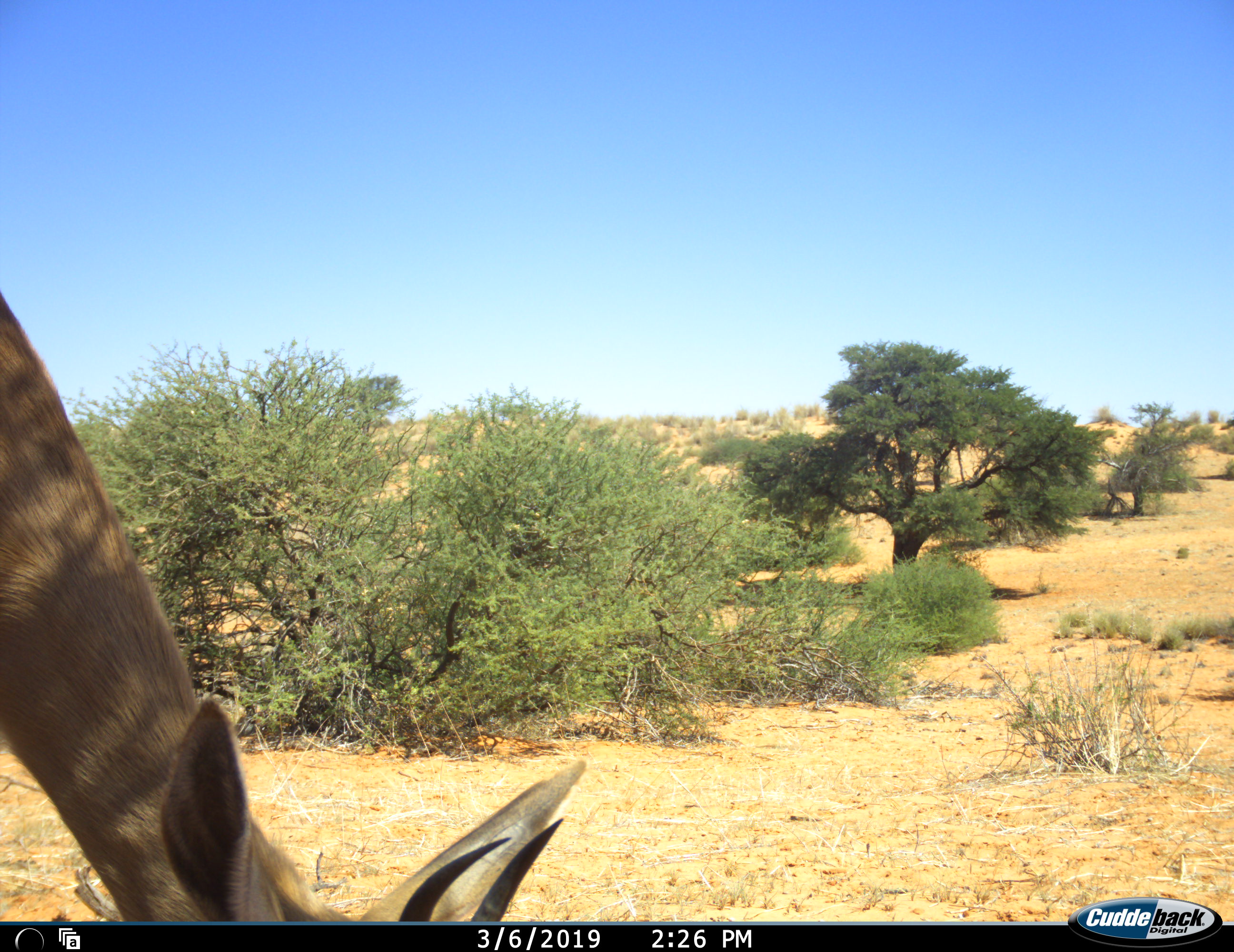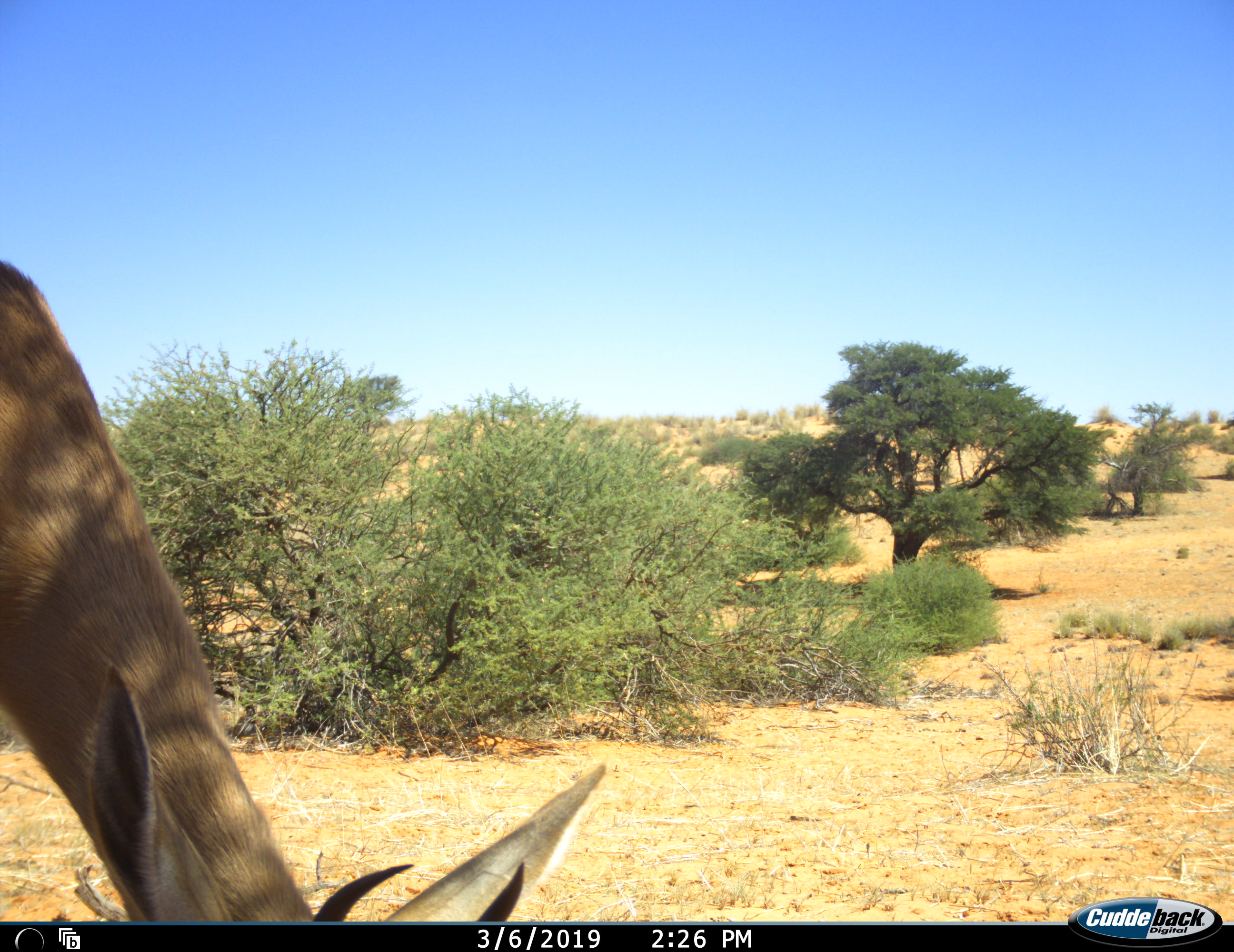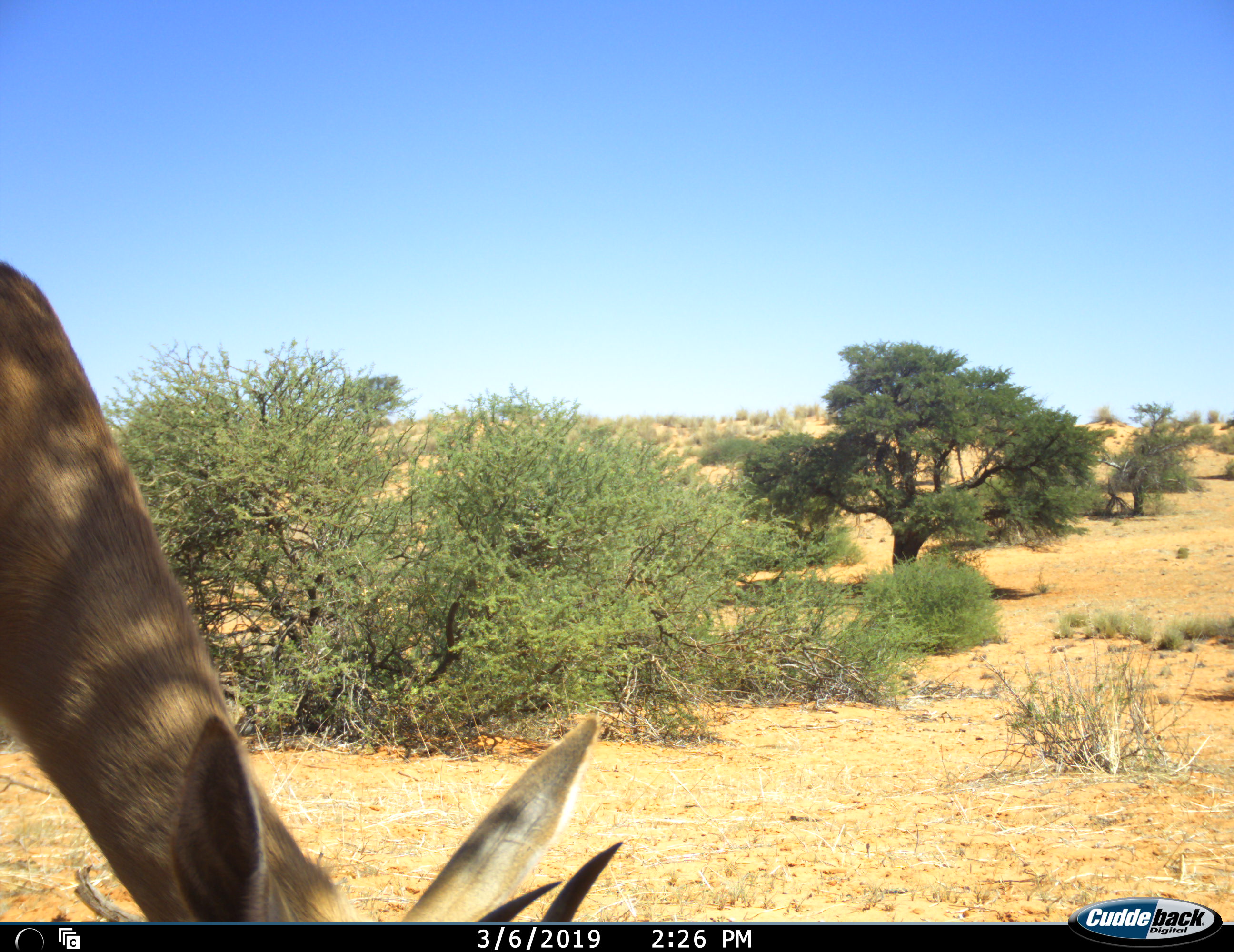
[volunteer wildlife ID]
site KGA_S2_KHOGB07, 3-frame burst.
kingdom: Animalia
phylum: Chordata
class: Mammalia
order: Artiodactyla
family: Bovidae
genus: Antidorcas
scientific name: Antidorcas marsupialis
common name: springbok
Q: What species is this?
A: Springbok (Antidorcas marsupialis).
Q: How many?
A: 1.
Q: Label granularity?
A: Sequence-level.